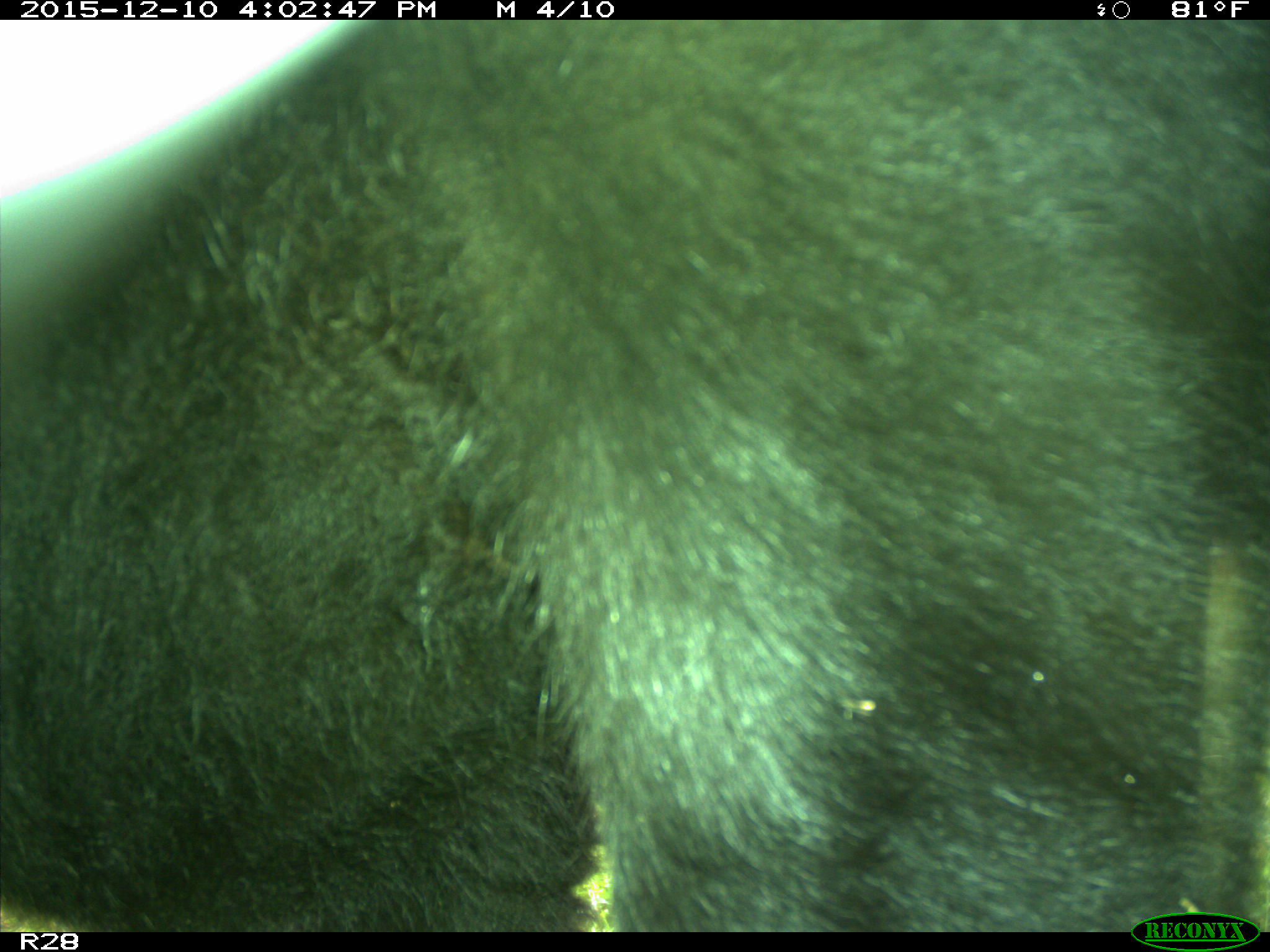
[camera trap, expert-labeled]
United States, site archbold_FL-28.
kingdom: Animalia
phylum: Chordata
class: Mammalia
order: Artiodactyla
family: Bovidae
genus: Bos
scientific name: Bos taurus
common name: domestic cow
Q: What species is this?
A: Bos taurus (domestic cow).